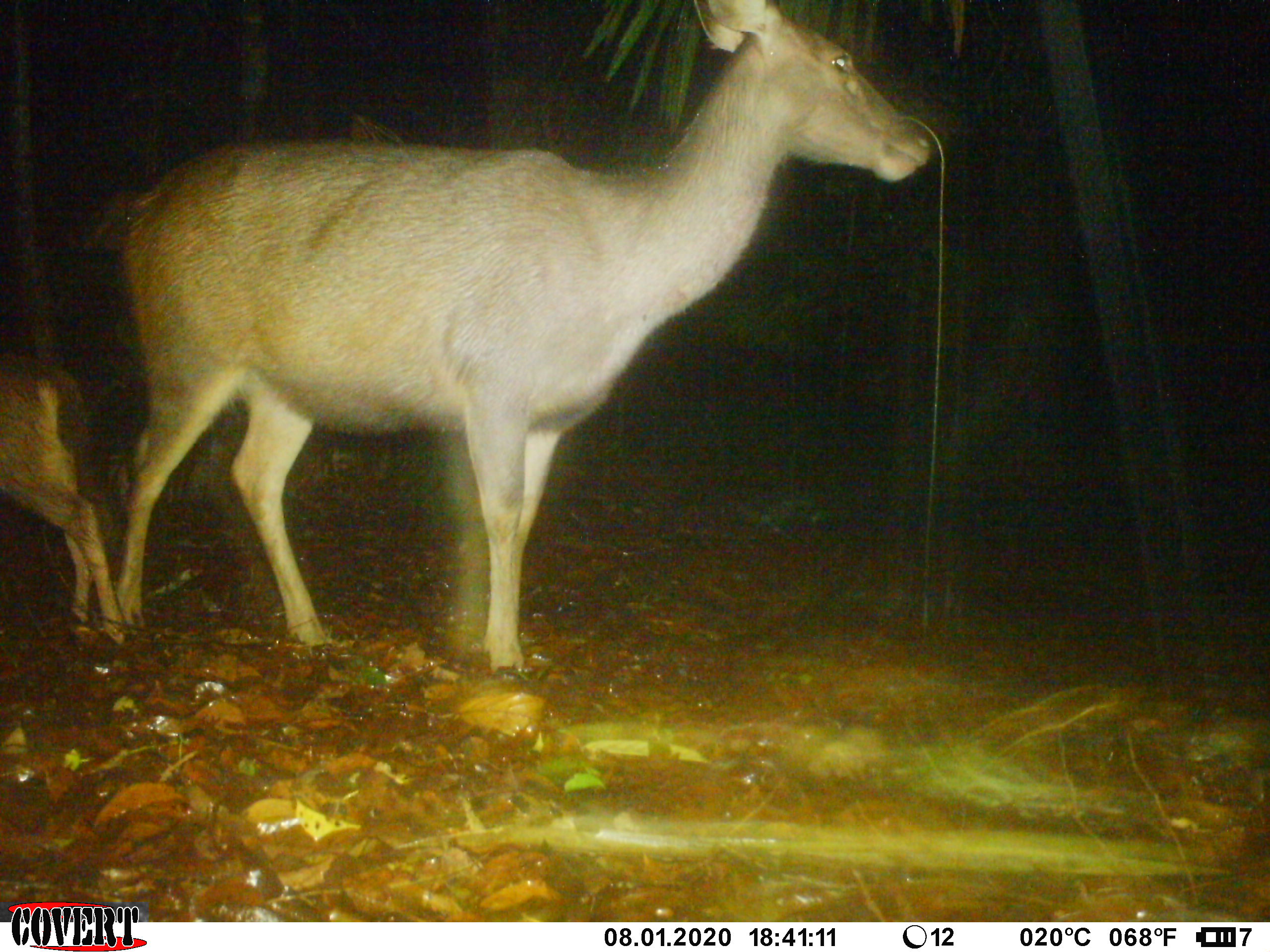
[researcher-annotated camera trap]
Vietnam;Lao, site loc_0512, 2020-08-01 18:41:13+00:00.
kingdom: Animalia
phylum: Chordata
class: Mammalia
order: Artiodactyla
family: Cervidae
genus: Rusa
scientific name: Rusa unicolor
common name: sambar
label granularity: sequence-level